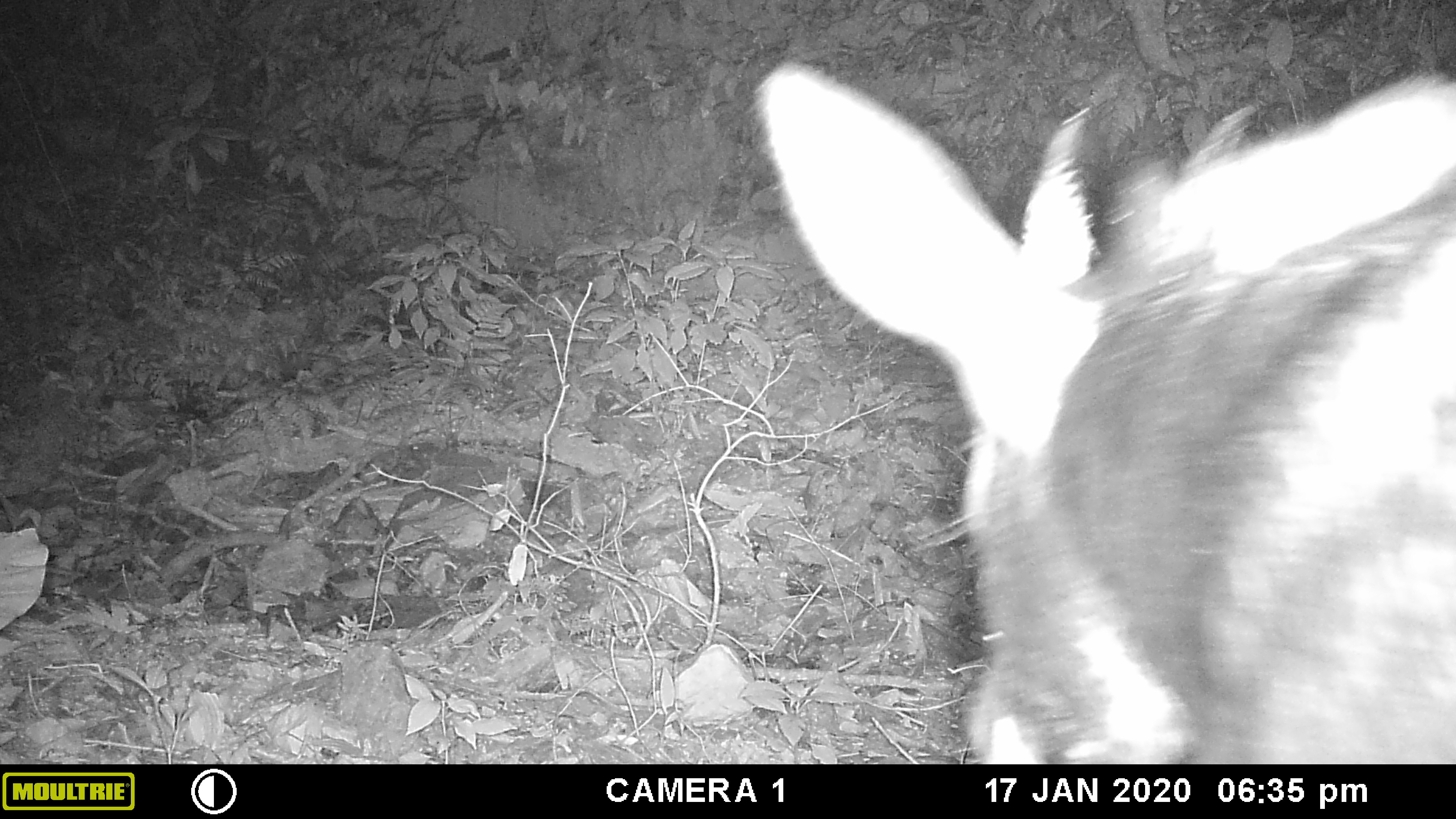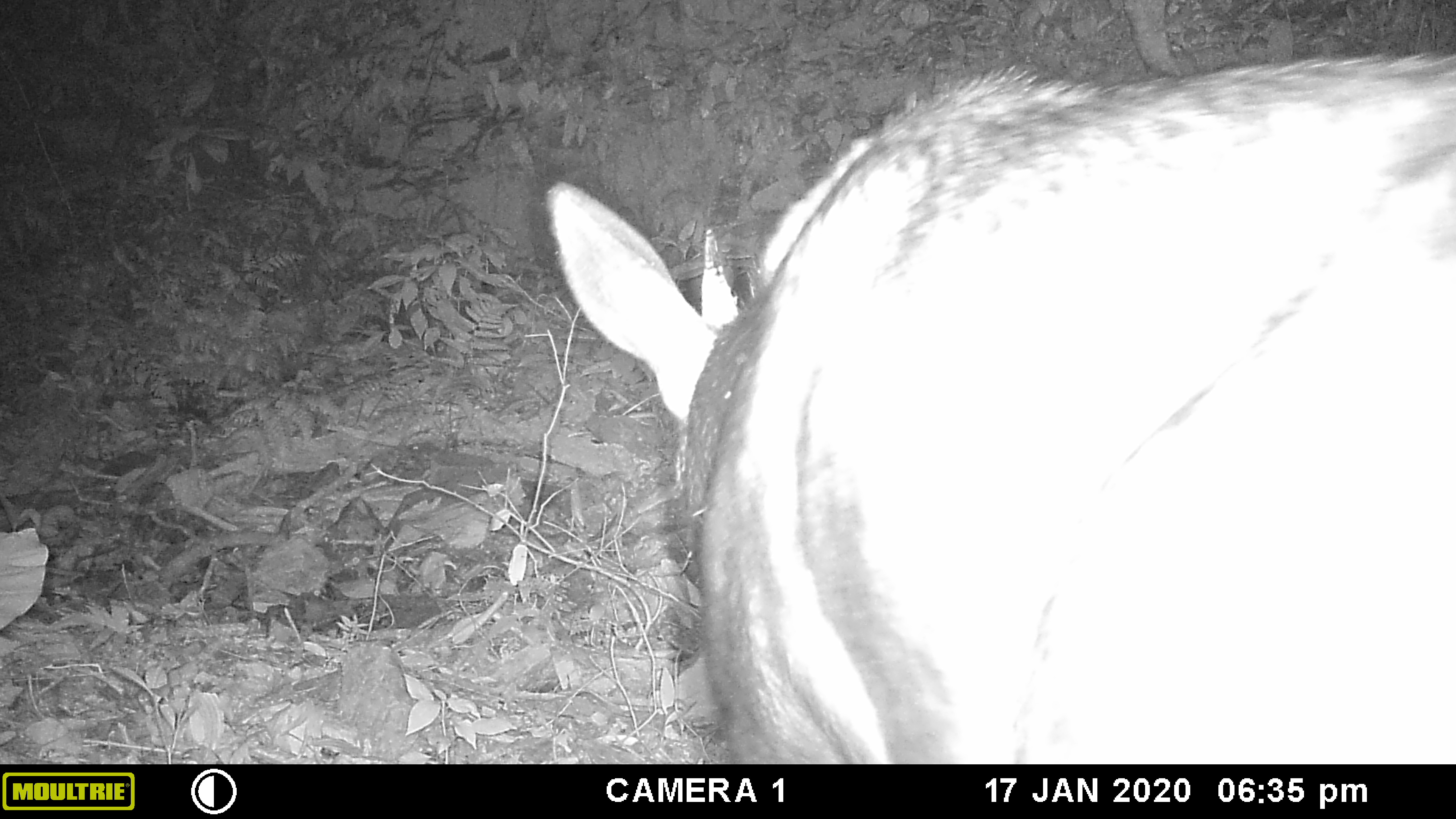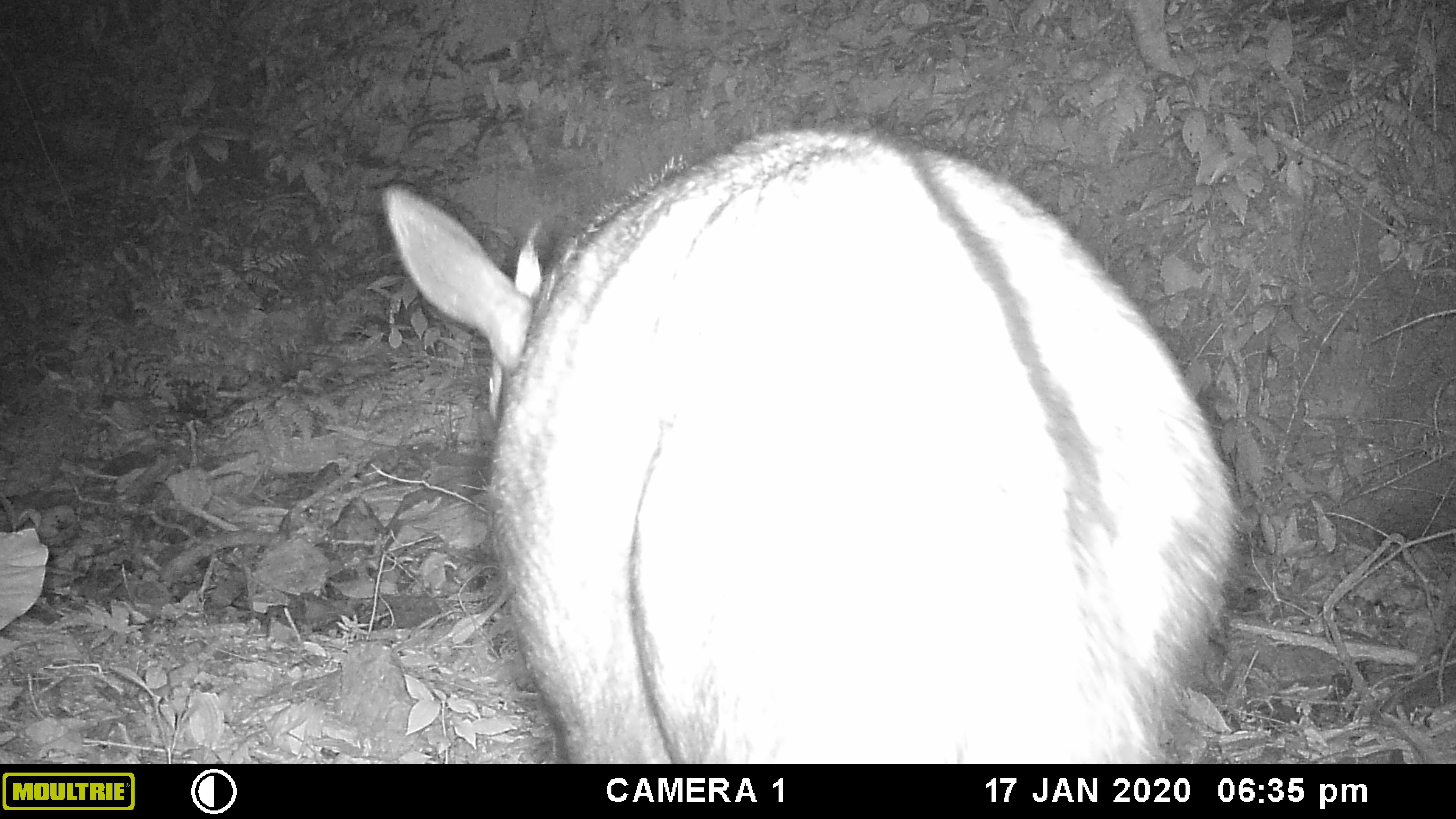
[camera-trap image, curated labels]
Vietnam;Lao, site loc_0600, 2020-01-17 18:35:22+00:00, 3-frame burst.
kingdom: Animalia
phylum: Chordata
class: Mammalia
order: Artiodactyla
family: Bovidae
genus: Capricornis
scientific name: Capricornis sumatraensis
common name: chinese serow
Chinese serow (Capricornis sumatraensis). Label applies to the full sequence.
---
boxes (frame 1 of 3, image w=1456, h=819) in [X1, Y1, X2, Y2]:
chinese serow: [750, 57, 1456, 764]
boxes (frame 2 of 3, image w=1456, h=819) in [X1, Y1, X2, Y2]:
chinese serow: [540, 49, 1456, 764]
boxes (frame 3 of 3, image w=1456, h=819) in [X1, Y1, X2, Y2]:
chinese serow: [380, 124, 1253, 764]